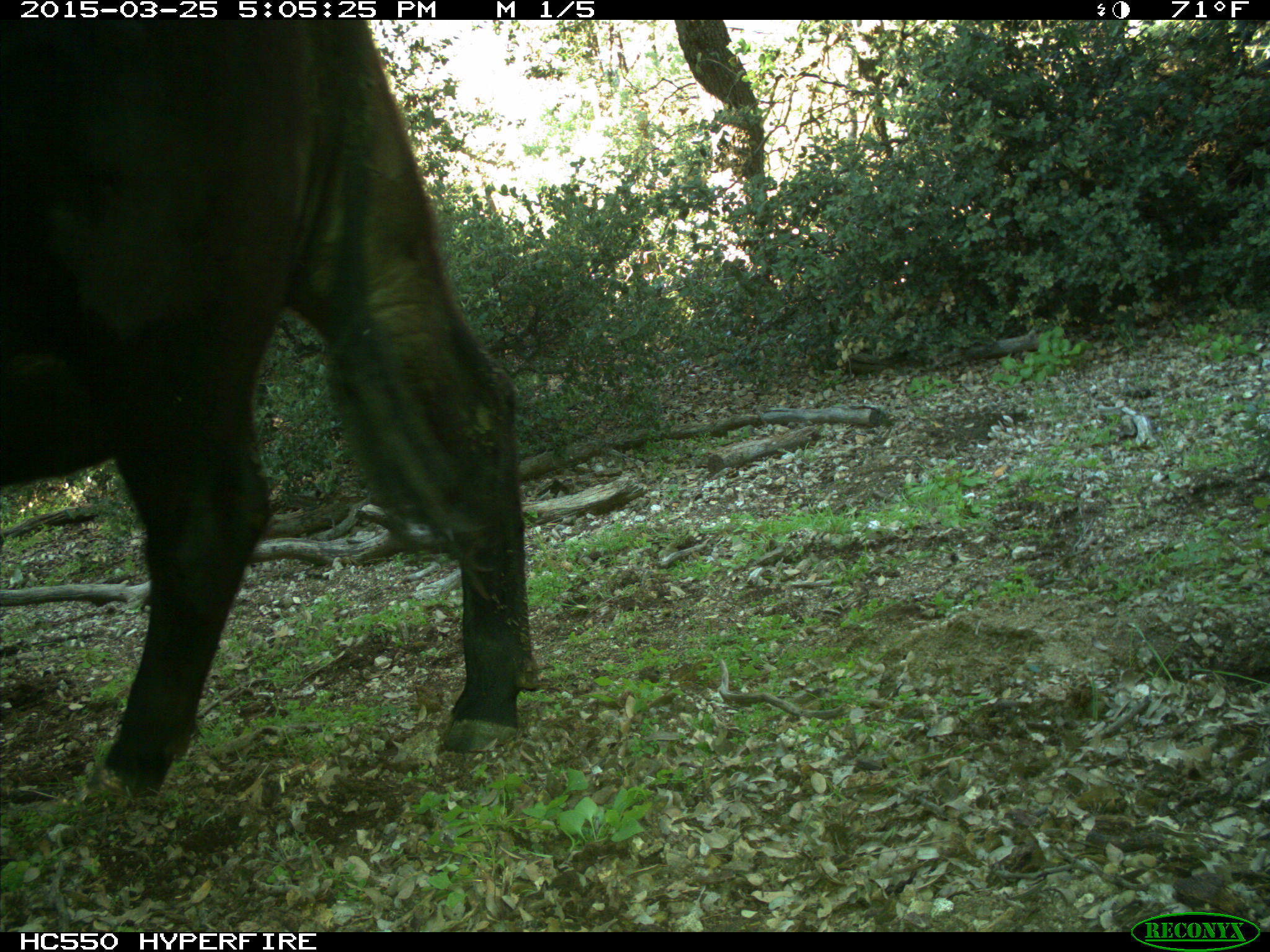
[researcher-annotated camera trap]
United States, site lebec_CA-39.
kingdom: Animalia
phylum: Chordata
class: Mammalia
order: Artiodactyla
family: Bovidae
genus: Bos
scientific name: Bos taurus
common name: domestic cow